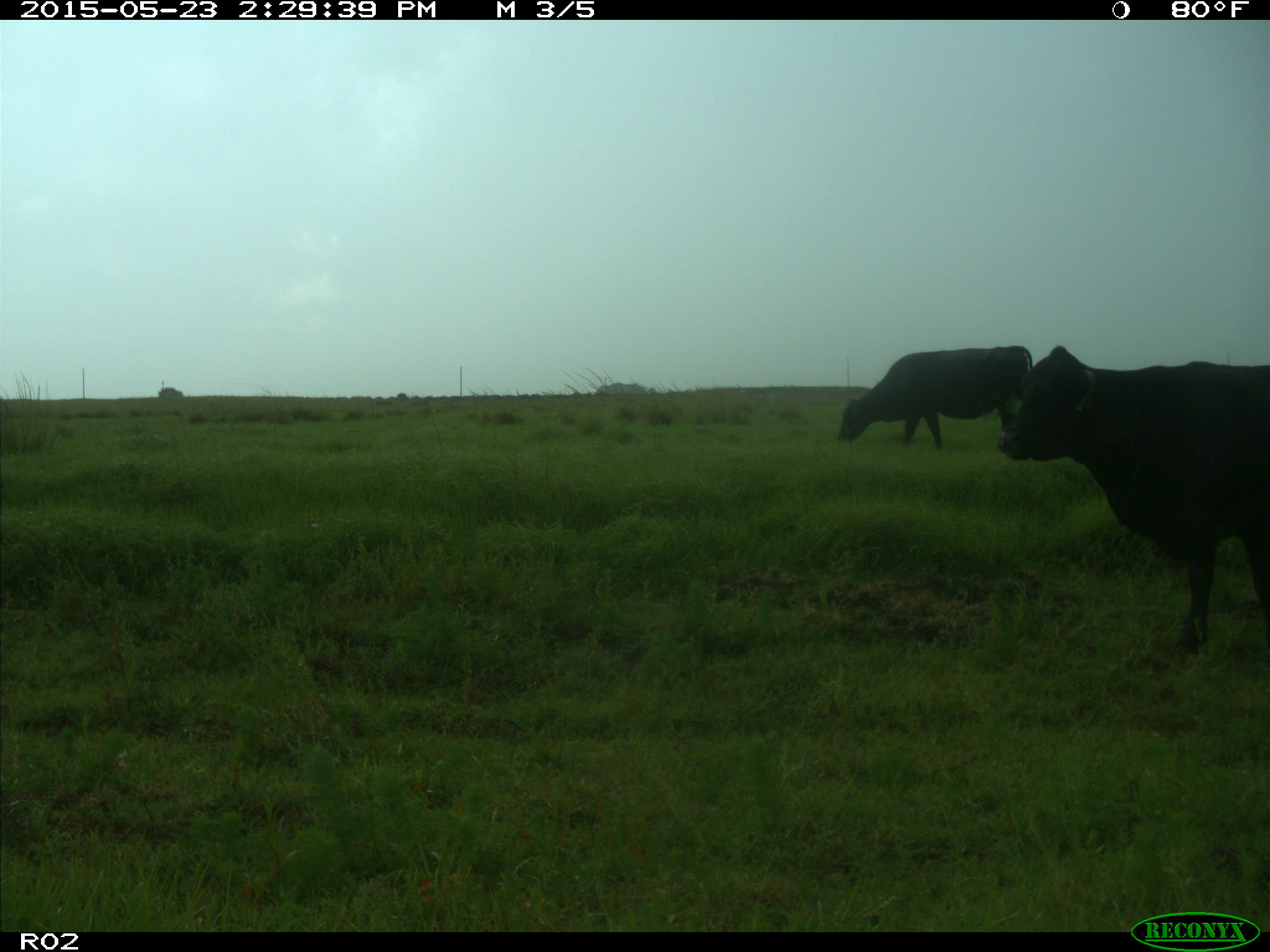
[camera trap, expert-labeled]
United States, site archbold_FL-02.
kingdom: Animalia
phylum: Chordata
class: Mammalia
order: Artiodactyla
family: Bovidae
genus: Bos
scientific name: Bos taurus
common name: domestic cow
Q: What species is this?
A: Bos taurus (domestic cow).